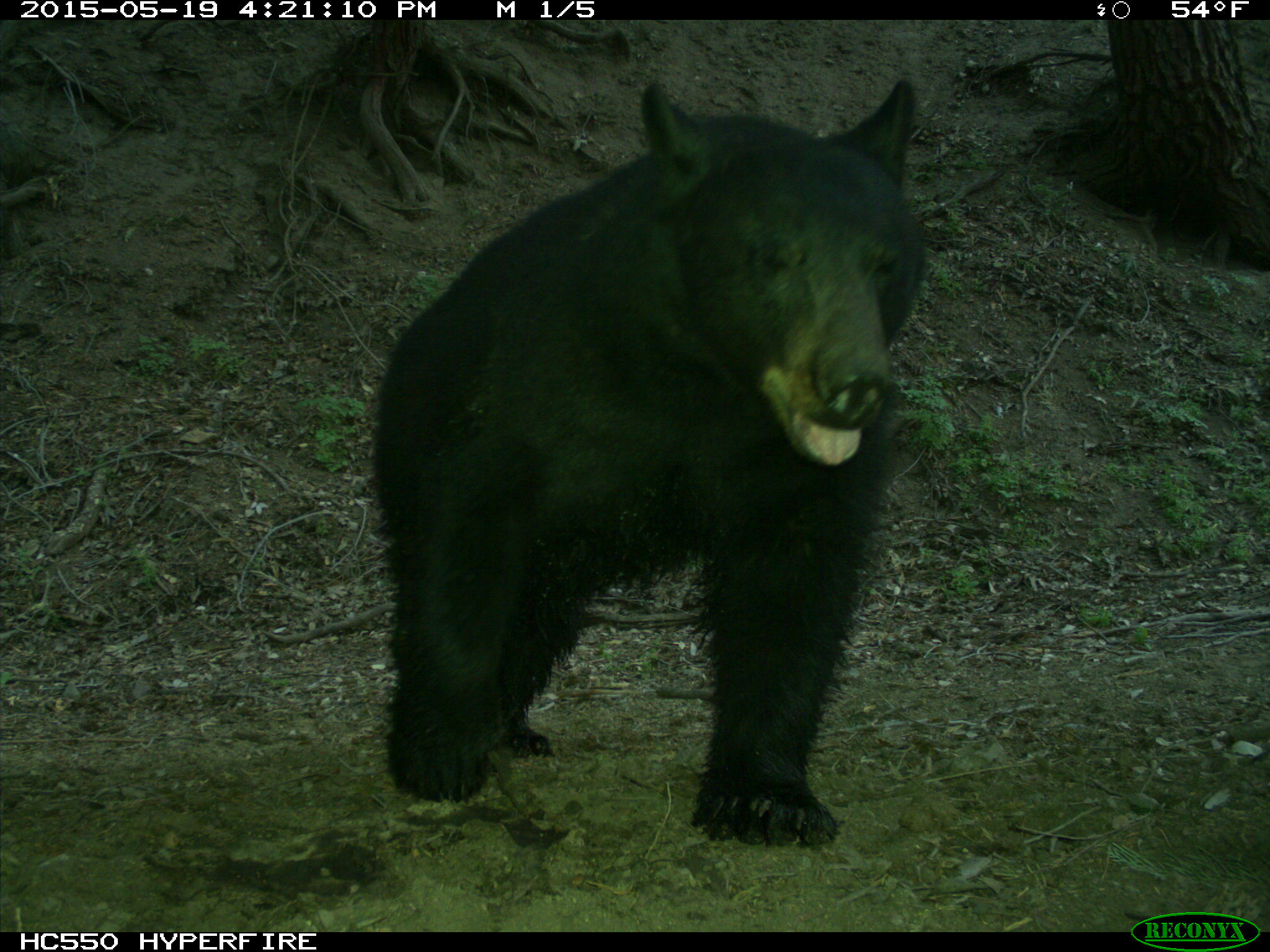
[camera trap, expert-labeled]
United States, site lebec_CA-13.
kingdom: Animalia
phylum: Chordata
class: Mammalia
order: Carnivora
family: Ursidae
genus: Ursus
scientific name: Ursus americanus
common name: american black bear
Ursus americanus (american black bear).